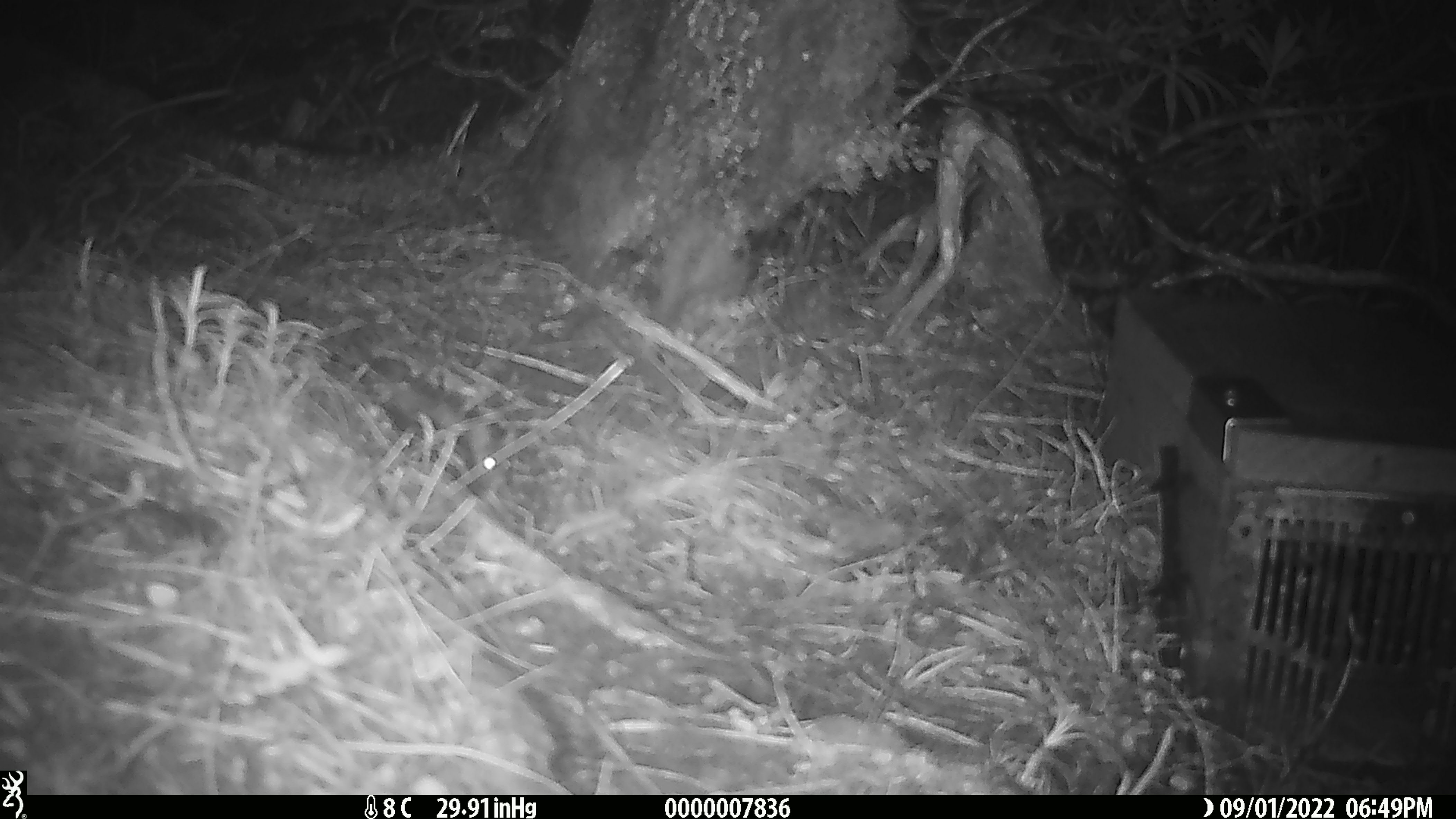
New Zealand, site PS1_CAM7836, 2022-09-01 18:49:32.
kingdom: Animalia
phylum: Chordata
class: Mammalia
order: Rodentia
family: Muridae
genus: Mus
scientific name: Mus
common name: mouse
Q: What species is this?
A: Mouse (Mus).